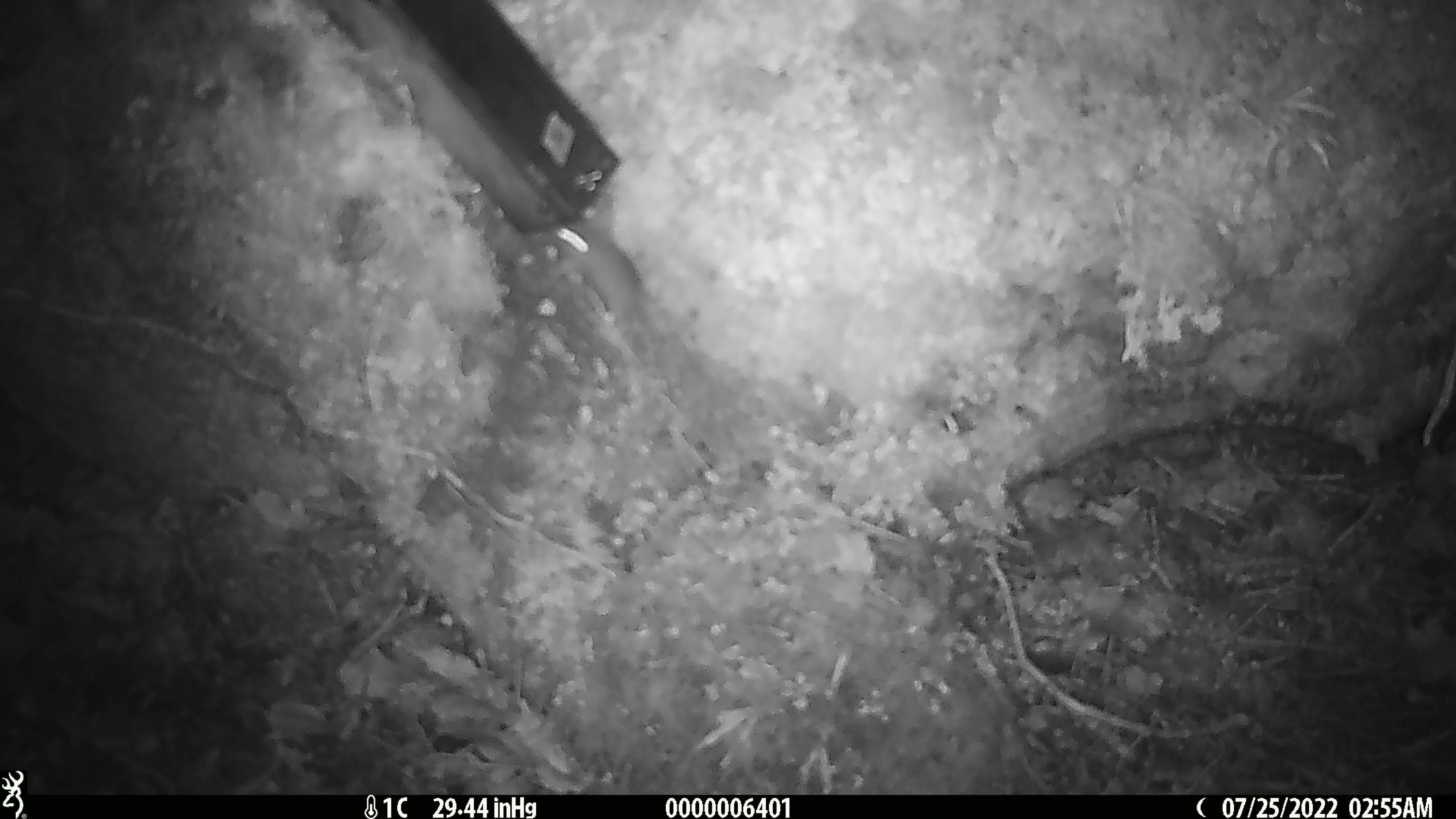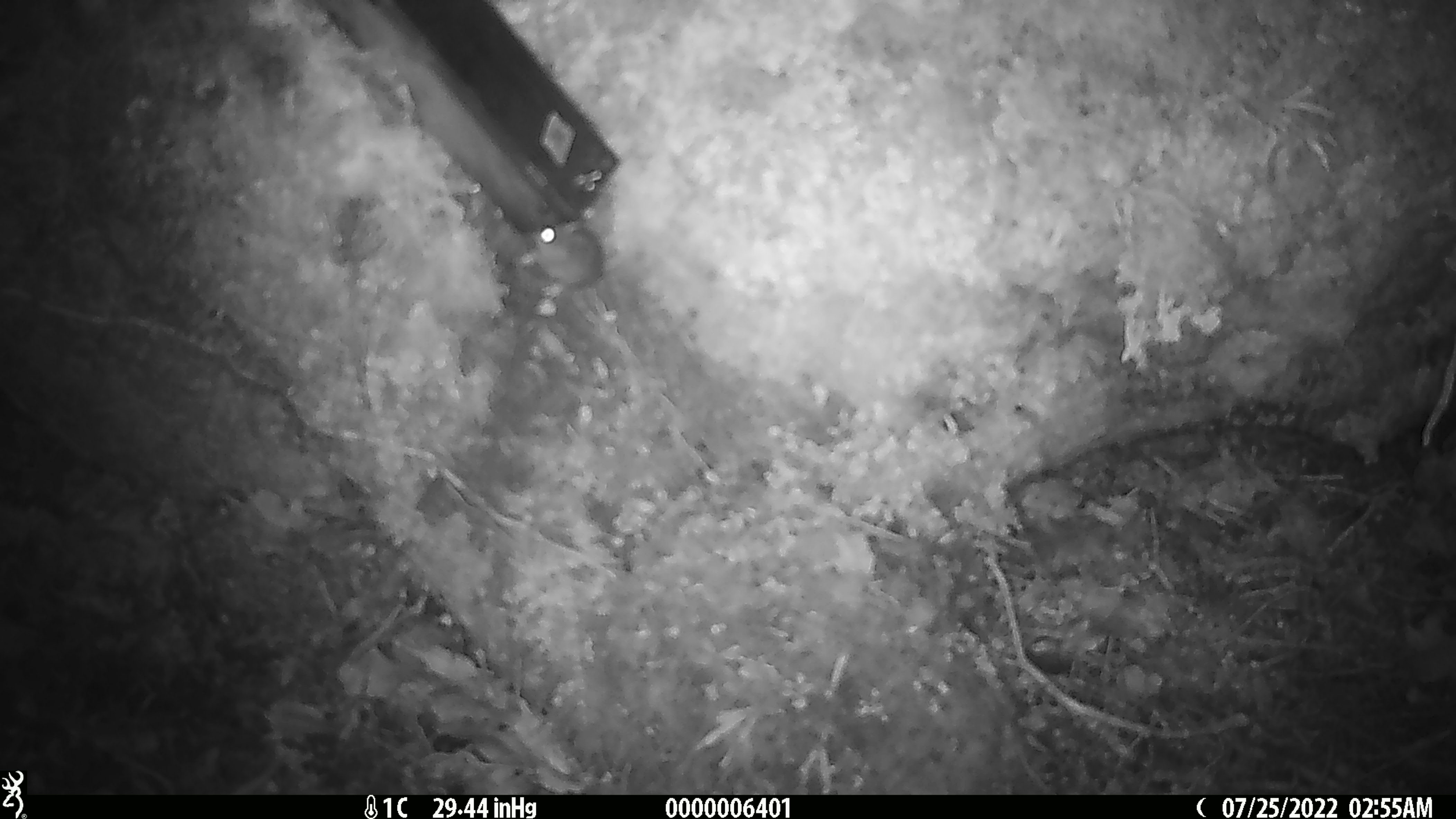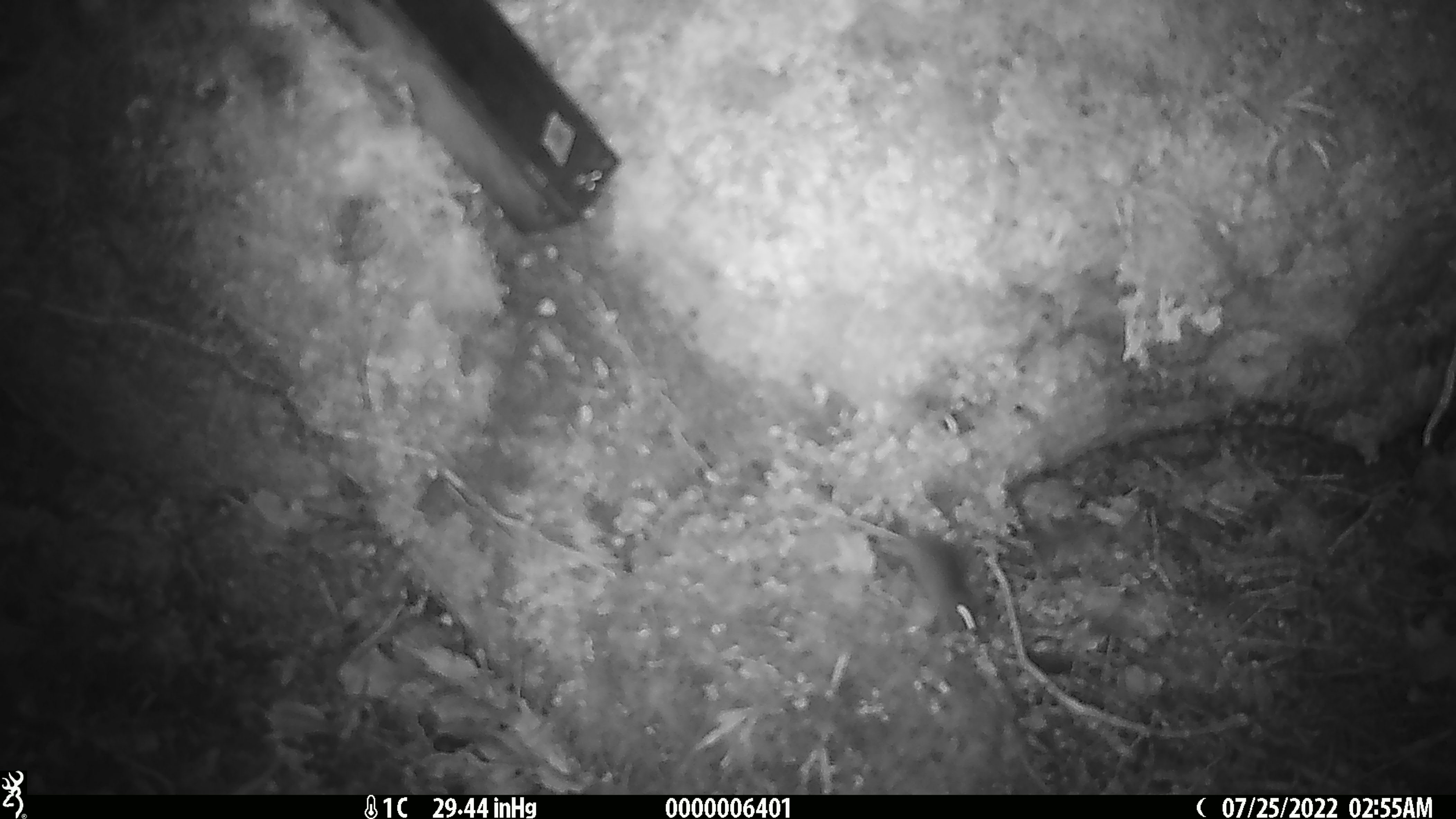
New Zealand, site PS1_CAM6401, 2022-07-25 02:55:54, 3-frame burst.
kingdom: Animalia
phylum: Chordata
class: Mammalia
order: Rodentia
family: Muridae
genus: Mus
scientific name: Mus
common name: mouse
Mouse (Mus).